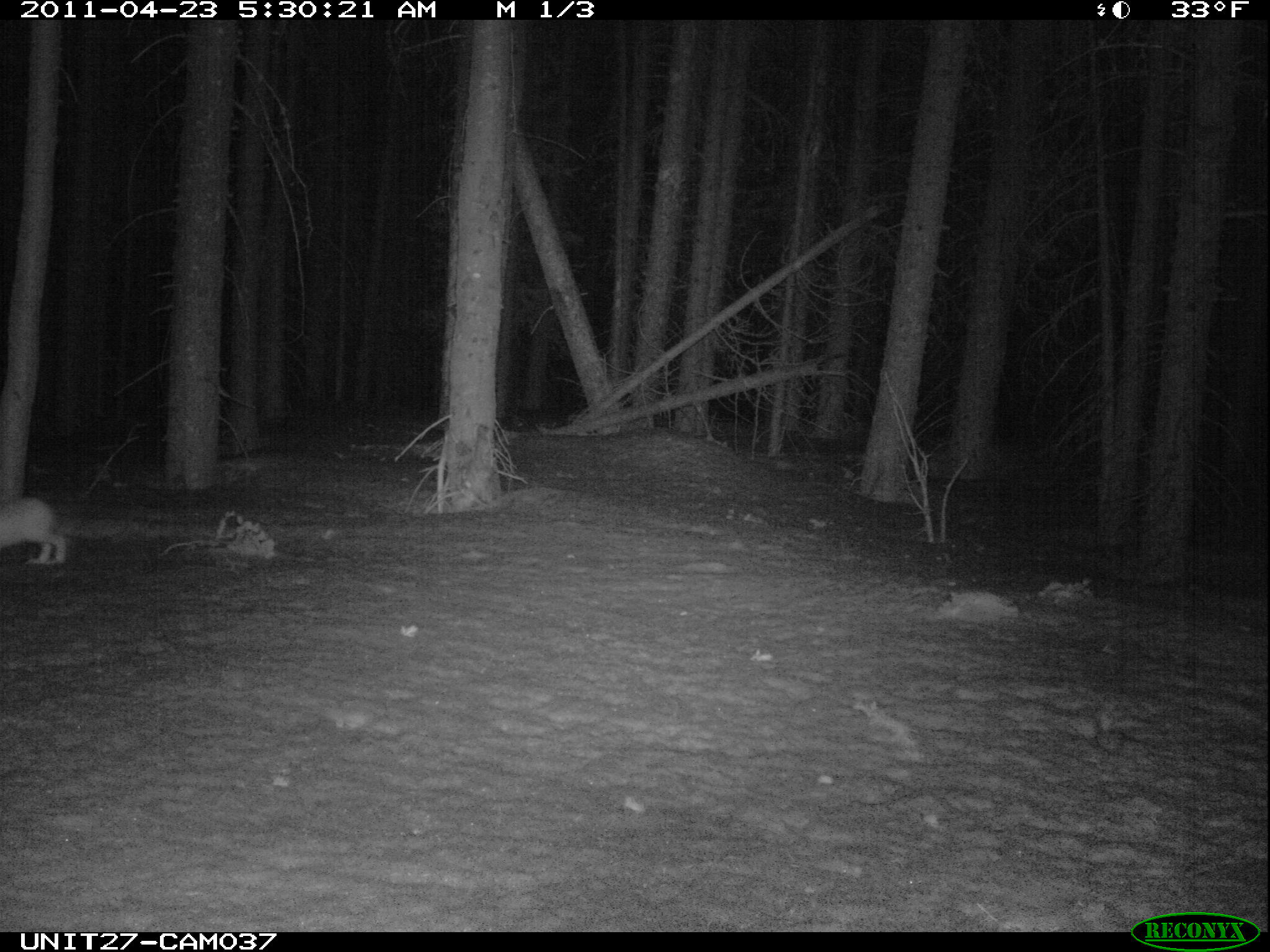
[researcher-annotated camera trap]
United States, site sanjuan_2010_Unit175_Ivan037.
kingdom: Animalia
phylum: Chordata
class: Mammalia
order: Lagomorpha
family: Leporidae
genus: Lepus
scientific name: Lepus americanus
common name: snowshoe hare